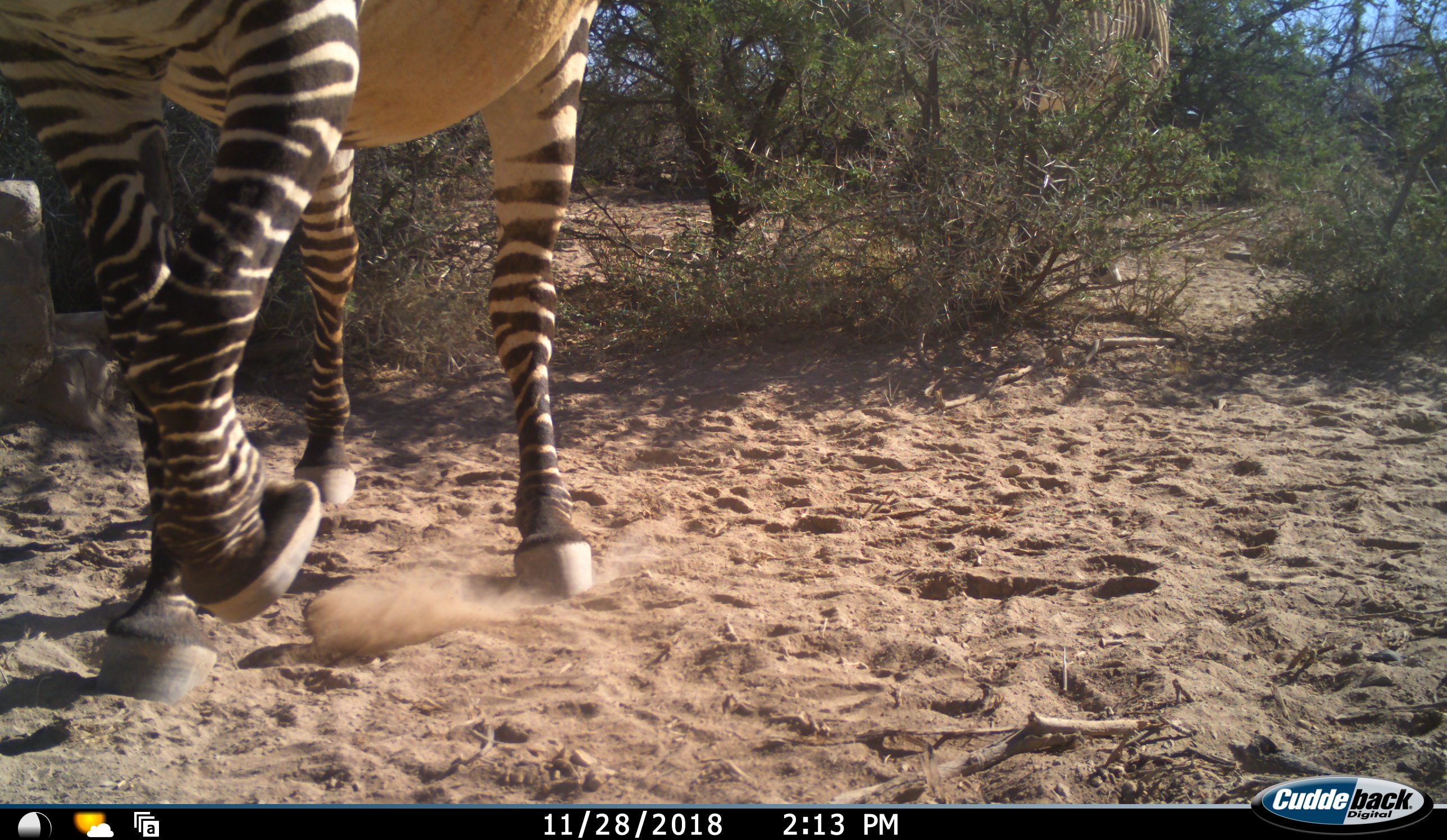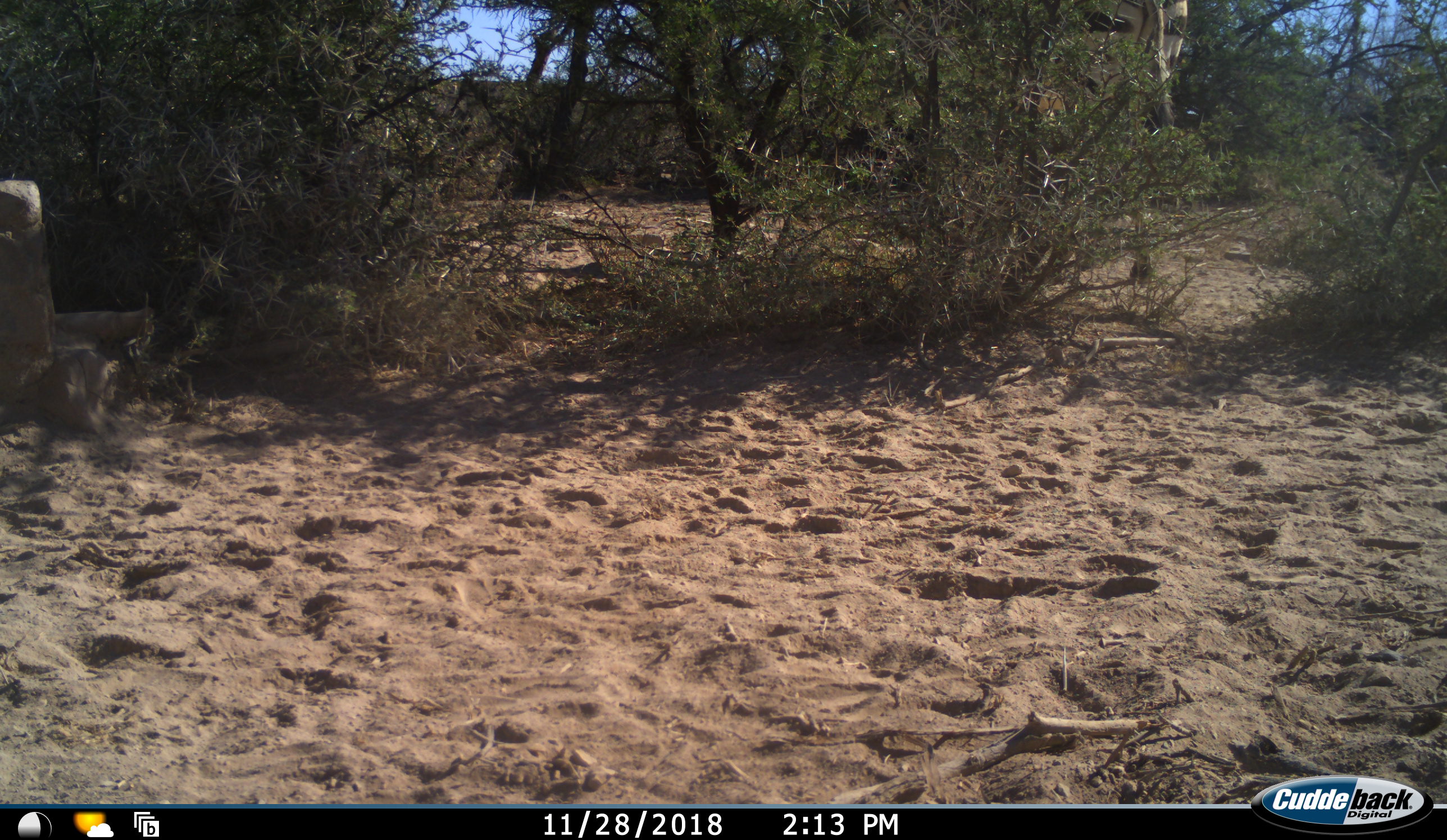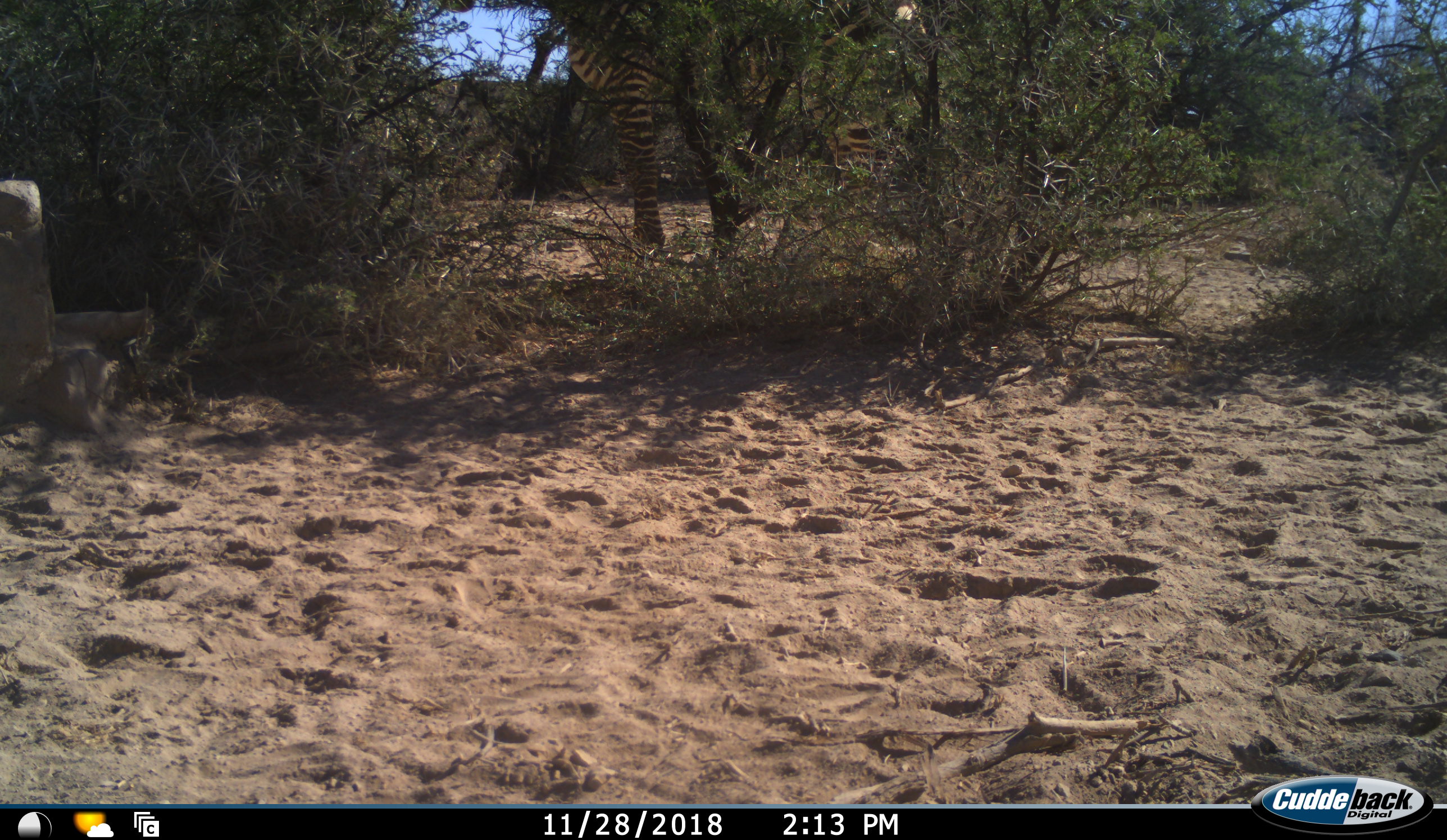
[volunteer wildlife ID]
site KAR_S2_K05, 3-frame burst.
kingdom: Animalia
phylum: Chordata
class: Mammalia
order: Perissodactyla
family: Equidae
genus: Equus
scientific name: Equus zebra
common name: mountain zebra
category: zebramountain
Zebramountain (mountain zebra) (Equus zebra), count 2. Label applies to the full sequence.